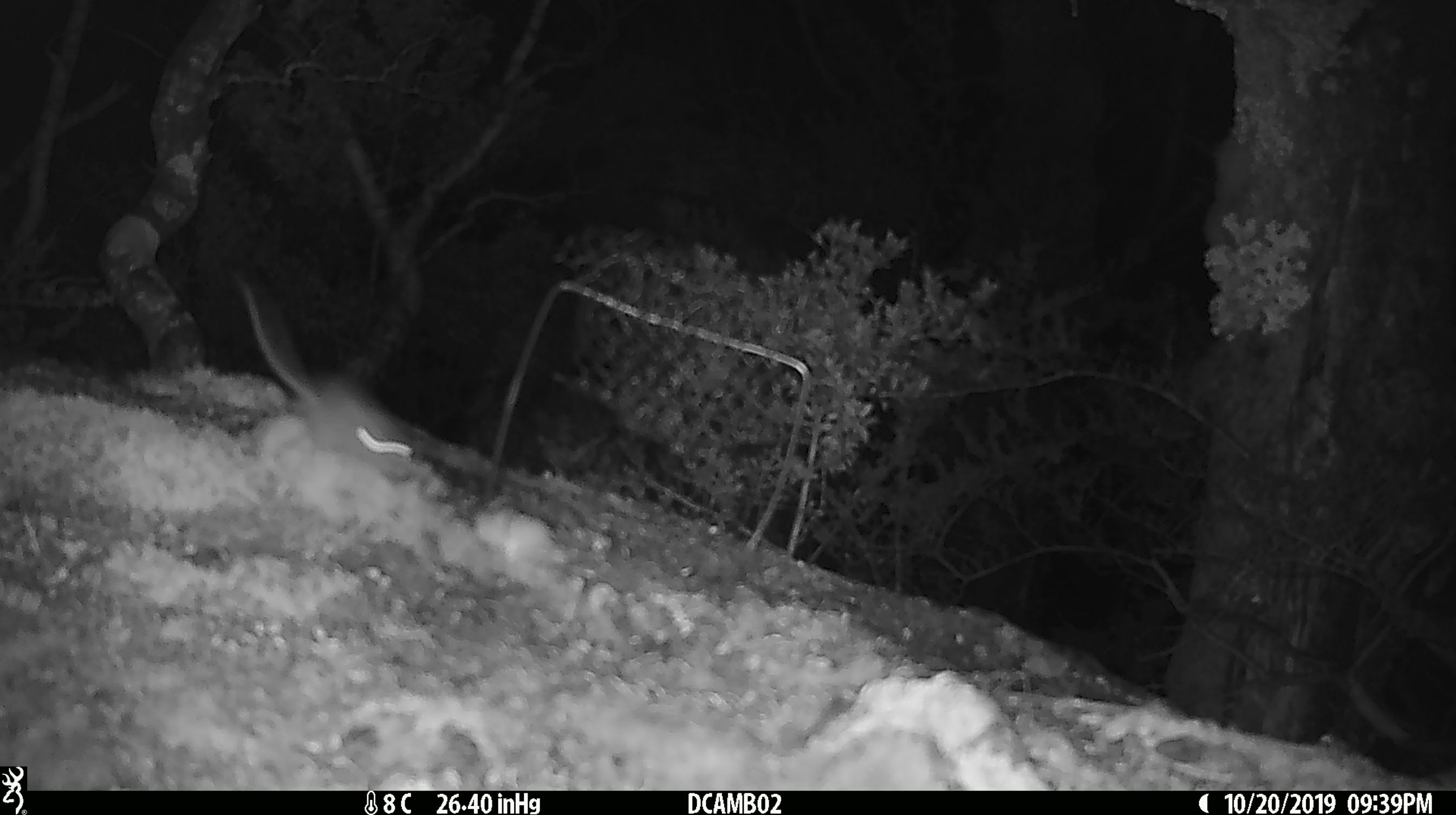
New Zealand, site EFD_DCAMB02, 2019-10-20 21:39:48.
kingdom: Animalia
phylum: Chordata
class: Mammalia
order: Rodentia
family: Muridae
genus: Mus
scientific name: Mus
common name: mouse